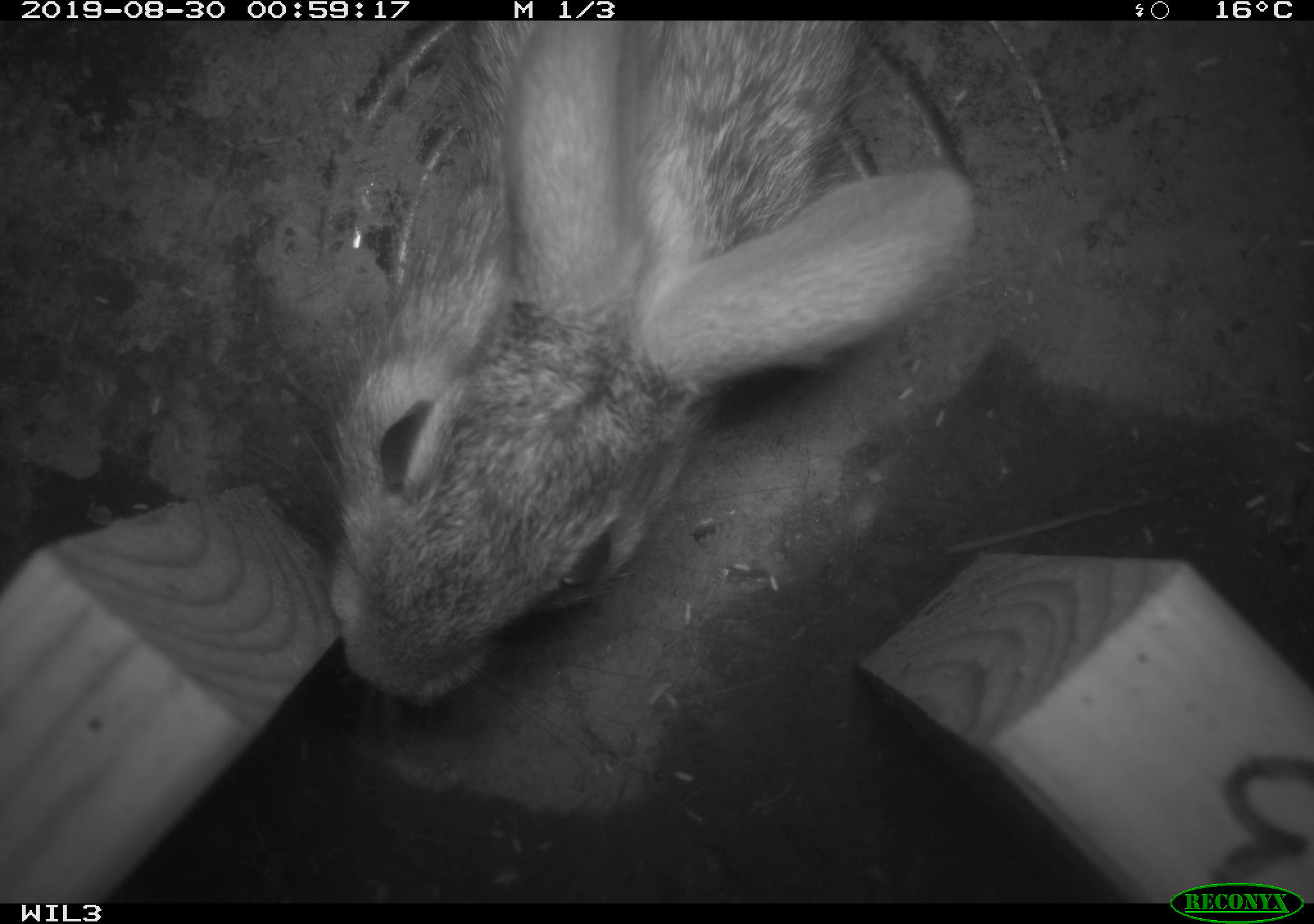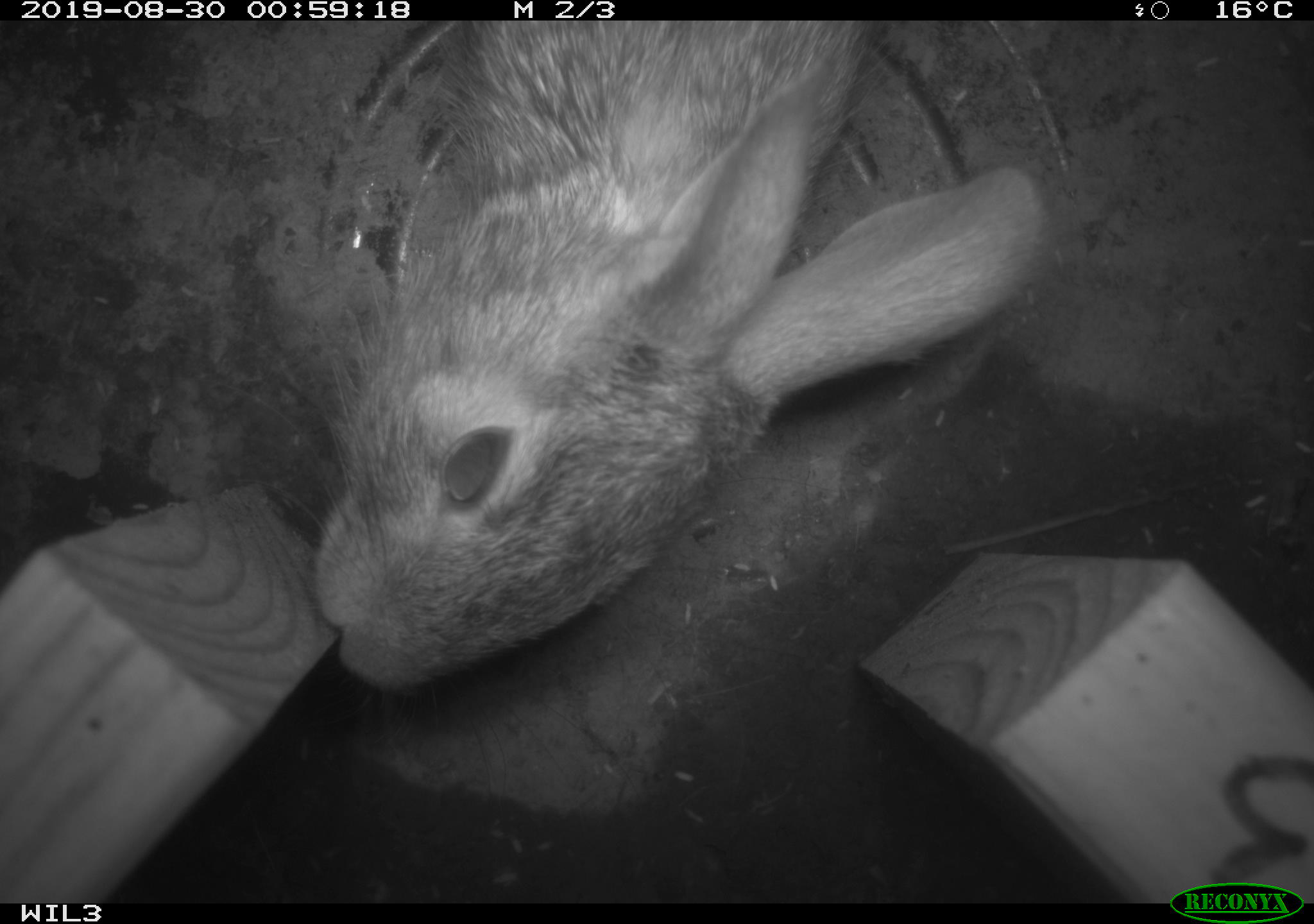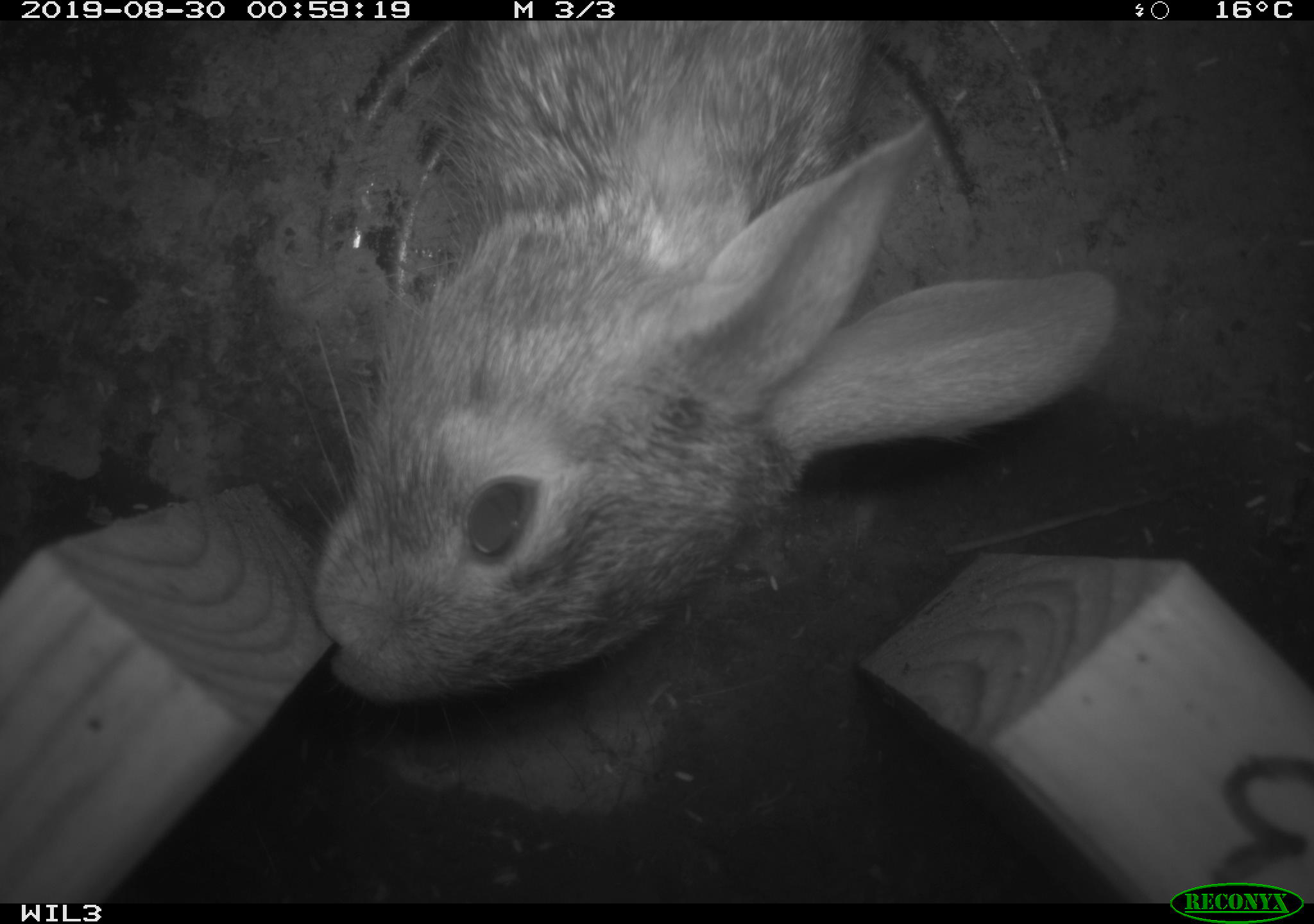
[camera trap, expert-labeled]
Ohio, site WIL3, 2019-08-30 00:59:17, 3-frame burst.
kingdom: Animalia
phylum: Chordata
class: Mammalia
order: Lagomorpha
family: Leporidae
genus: Sylvilagus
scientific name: Sylvilagus floridanus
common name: eastern cottontail